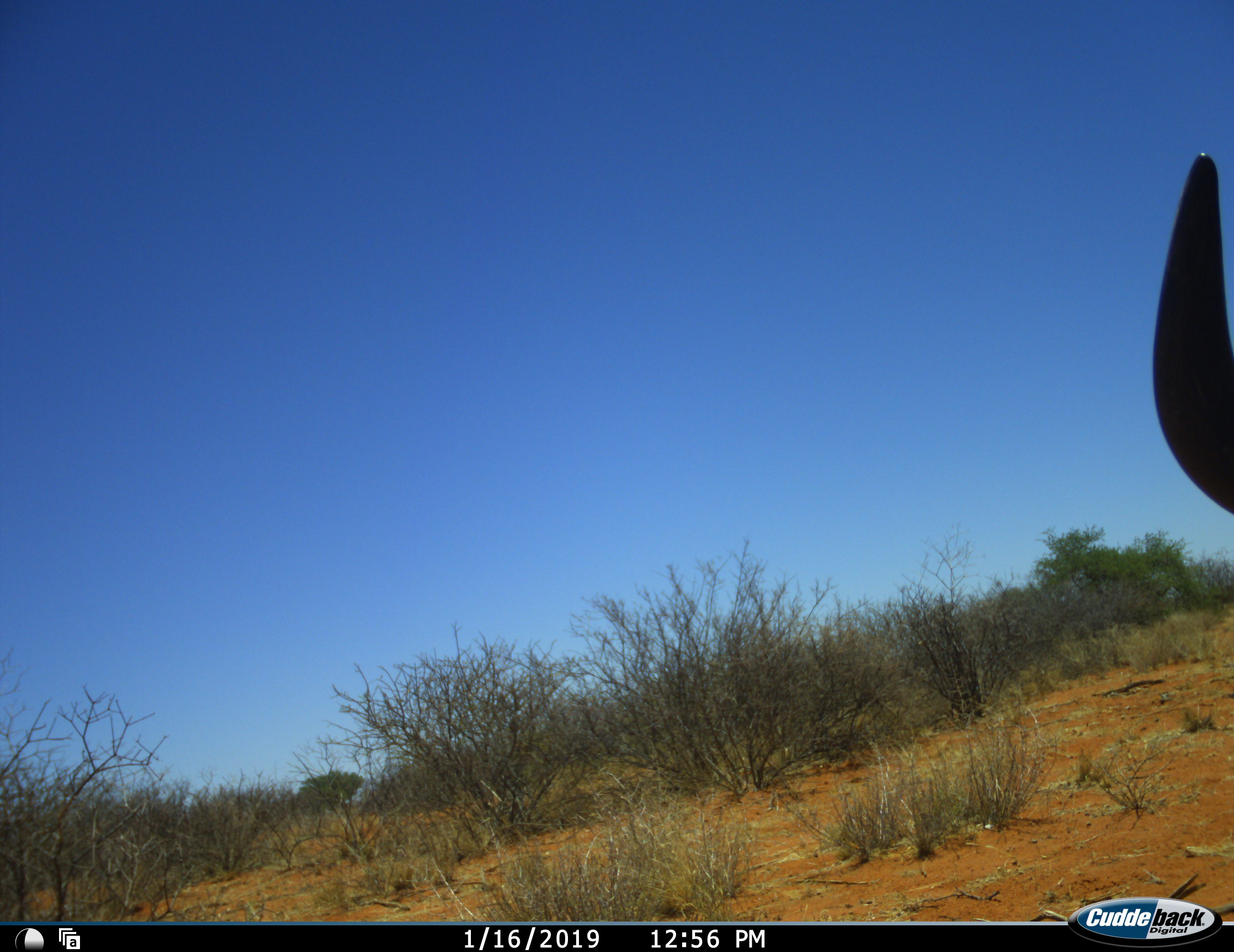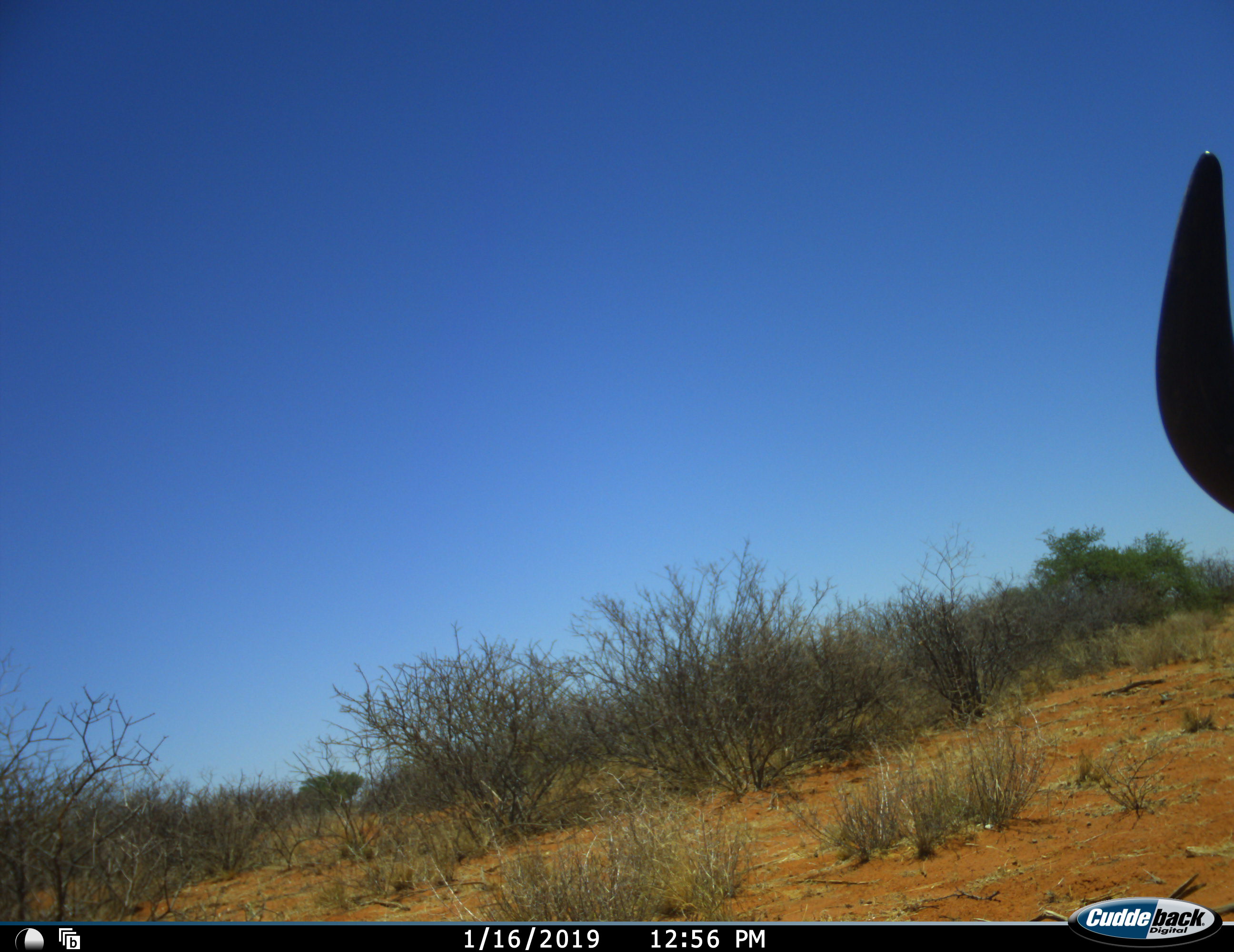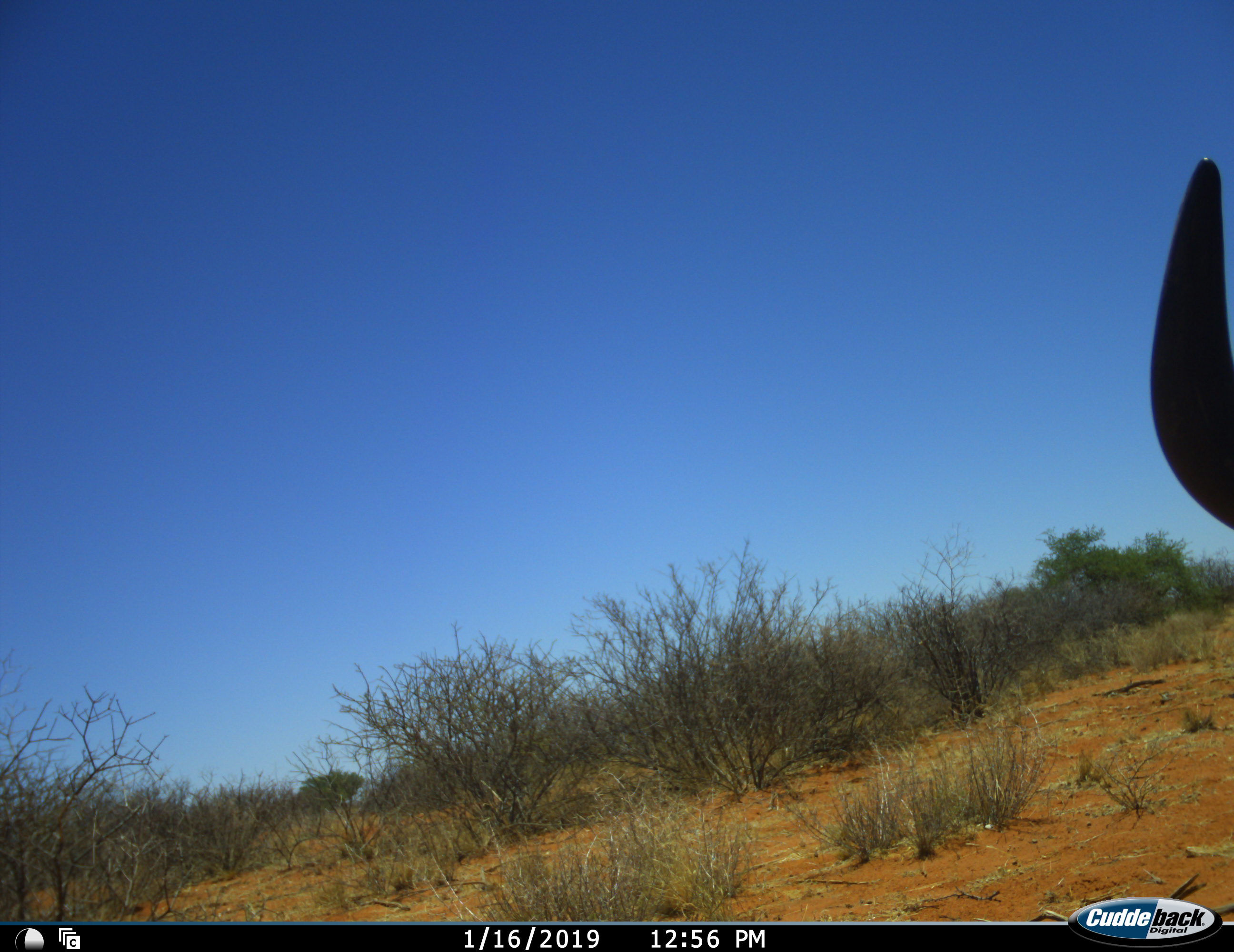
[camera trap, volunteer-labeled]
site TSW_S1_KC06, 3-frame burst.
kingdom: Animalia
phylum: Chordata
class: Mammalia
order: Artiodactyla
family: Bovidae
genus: Connochaetes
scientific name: Connochaetes taurinus taurinus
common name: blue wildebeest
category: wildebeestblue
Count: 1.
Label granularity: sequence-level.